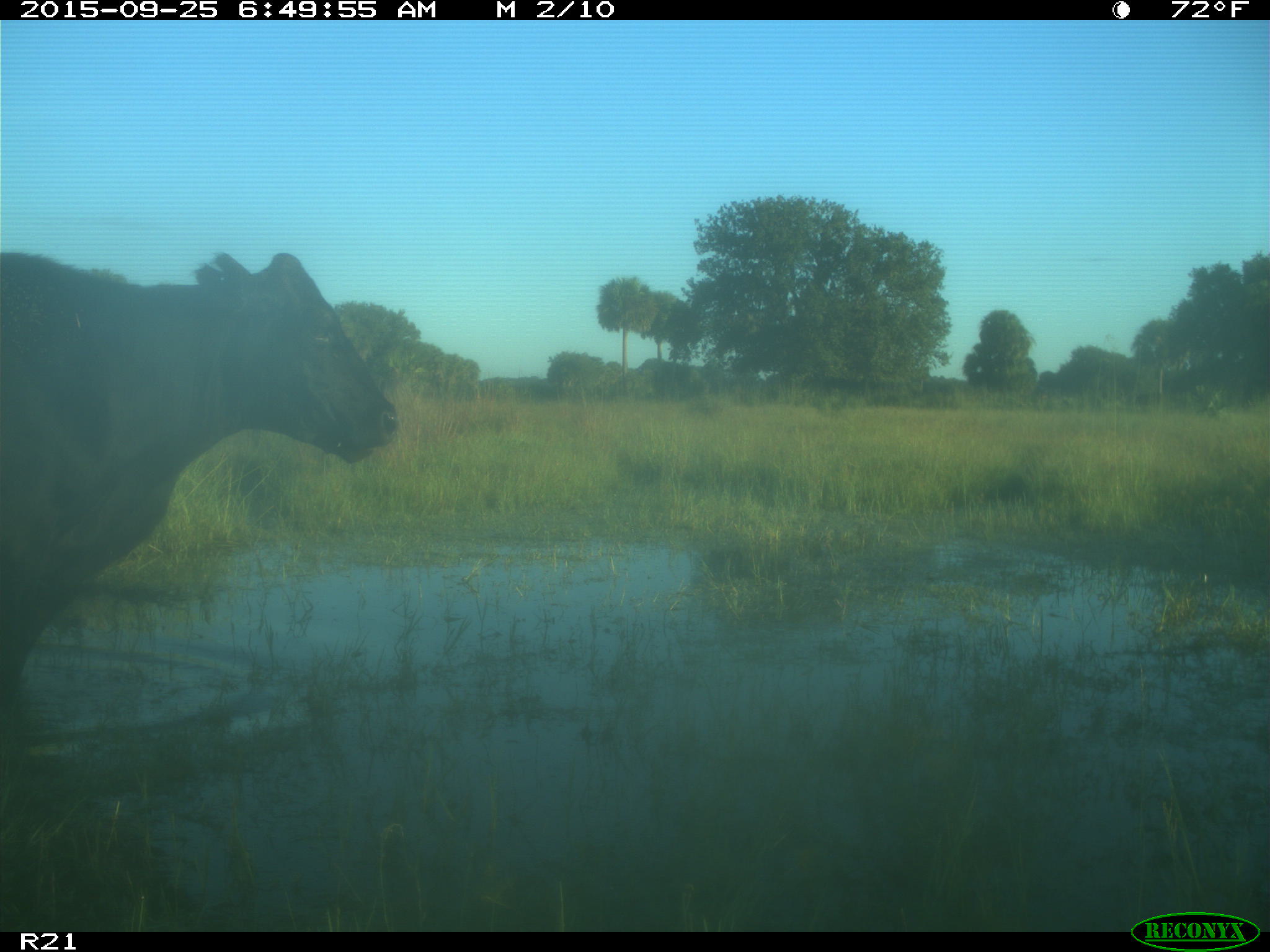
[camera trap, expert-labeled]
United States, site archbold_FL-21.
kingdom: Animalia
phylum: Chordata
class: Mammalia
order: Artiodactyla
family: Bovidae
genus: Bos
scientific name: Bos taurus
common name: domestic cow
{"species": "Bos taurus (domestic cow)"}